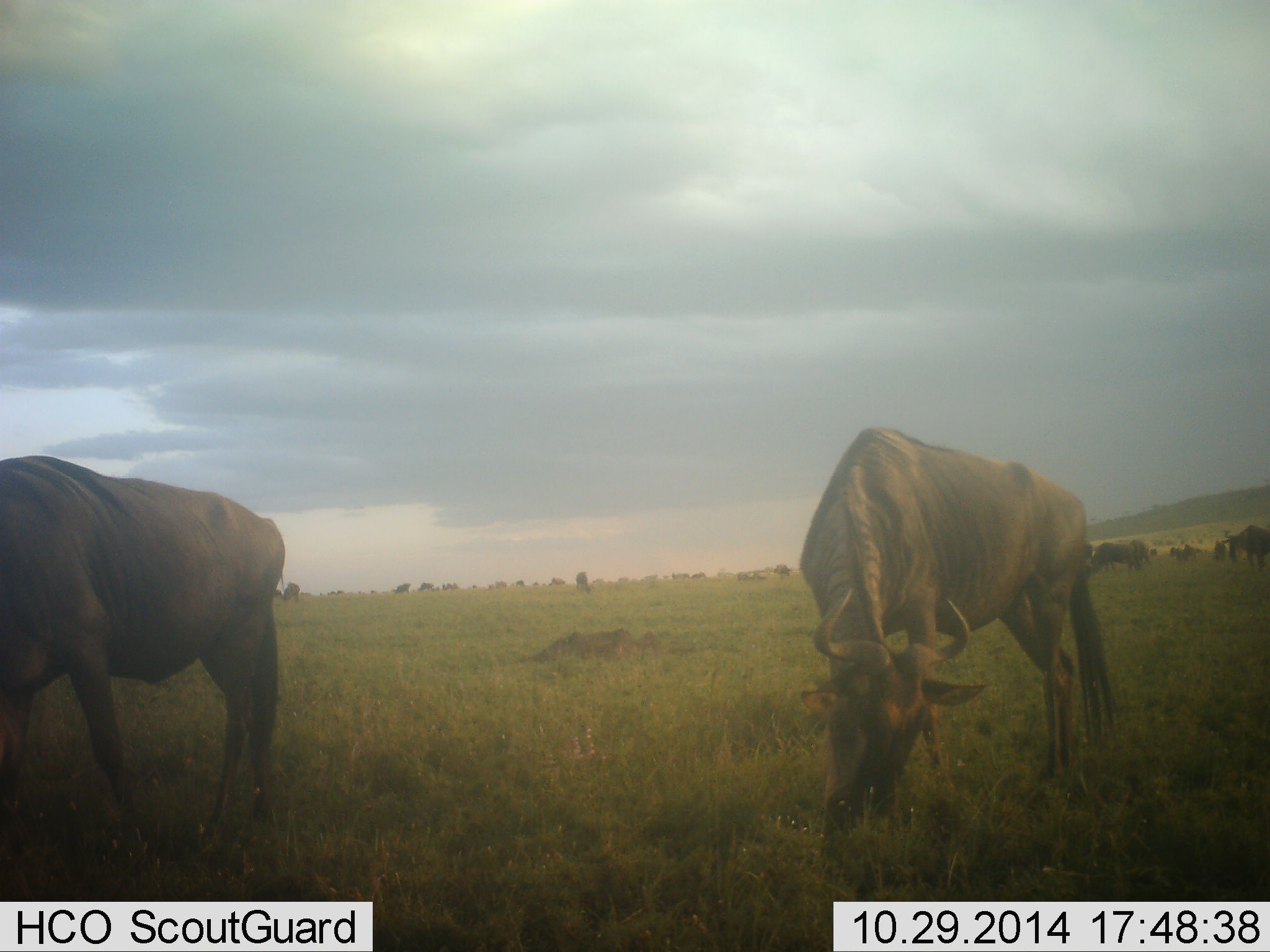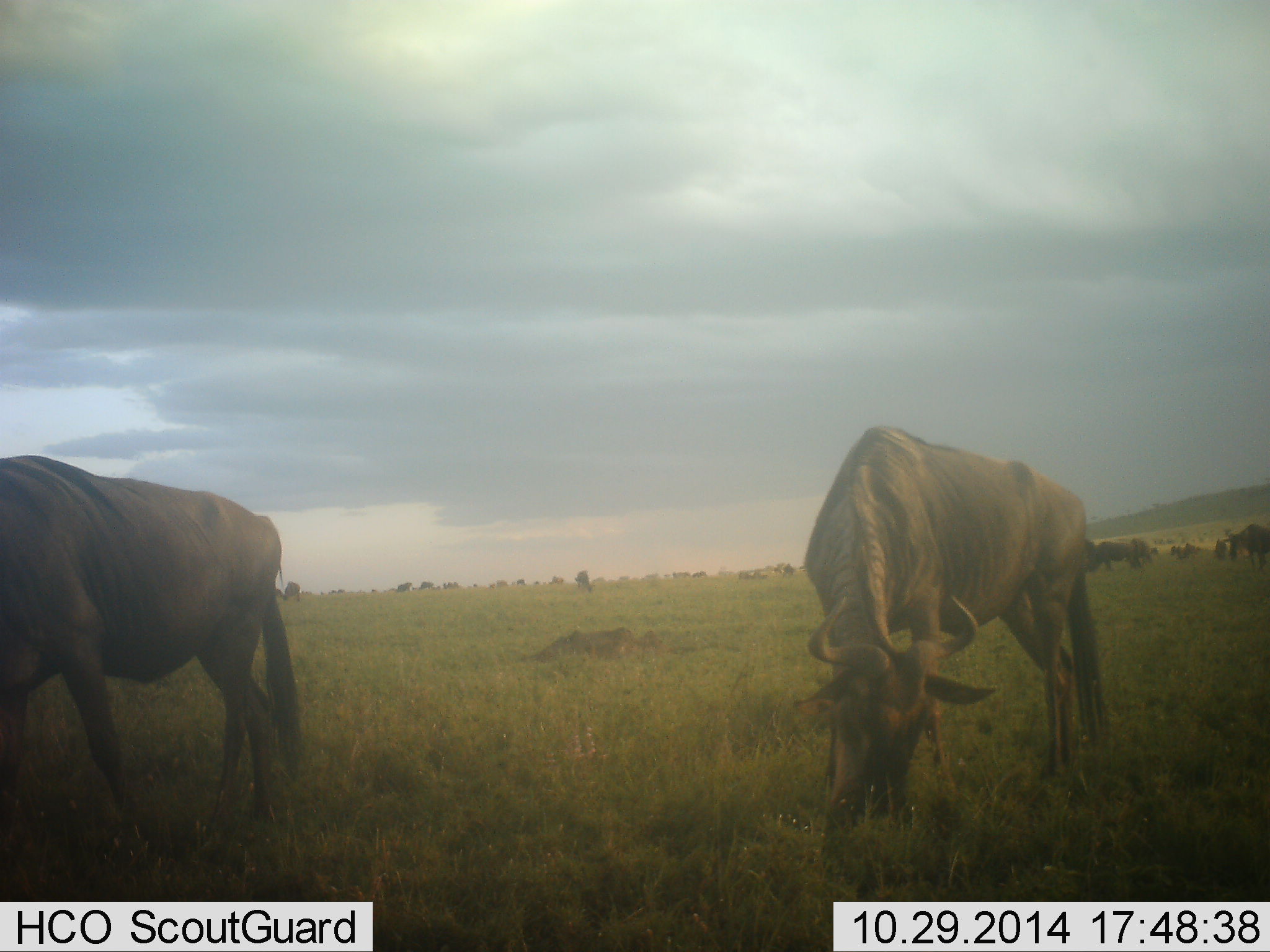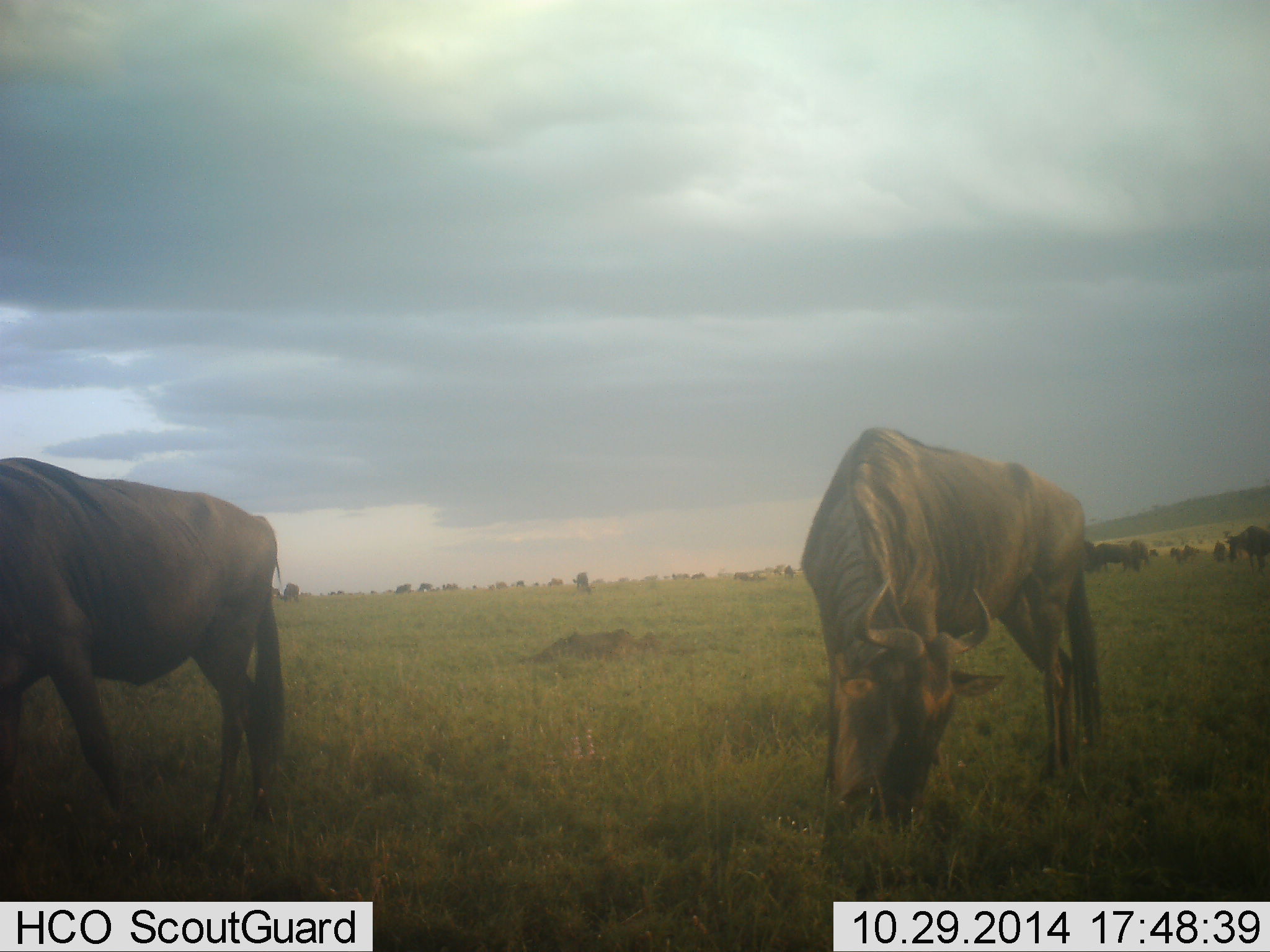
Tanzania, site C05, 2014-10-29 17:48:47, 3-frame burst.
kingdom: Animalia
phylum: Chordata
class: Mammalia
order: Artiodactyla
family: Bovidae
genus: Connochaetes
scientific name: Connochaetes taurinus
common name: blue wildebeest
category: wildebeest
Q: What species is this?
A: Wildebeest (blue wildebeest) (Connochaetes taurinus).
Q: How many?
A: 11-50.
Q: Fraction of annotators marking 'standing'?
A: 70%.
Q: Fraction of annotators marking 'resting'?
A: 0%.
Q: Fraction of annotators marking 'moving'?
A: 0%.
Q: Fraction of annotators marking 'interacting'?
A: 0%.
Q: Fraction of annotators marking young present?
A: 0%.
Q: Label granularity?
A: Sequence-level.